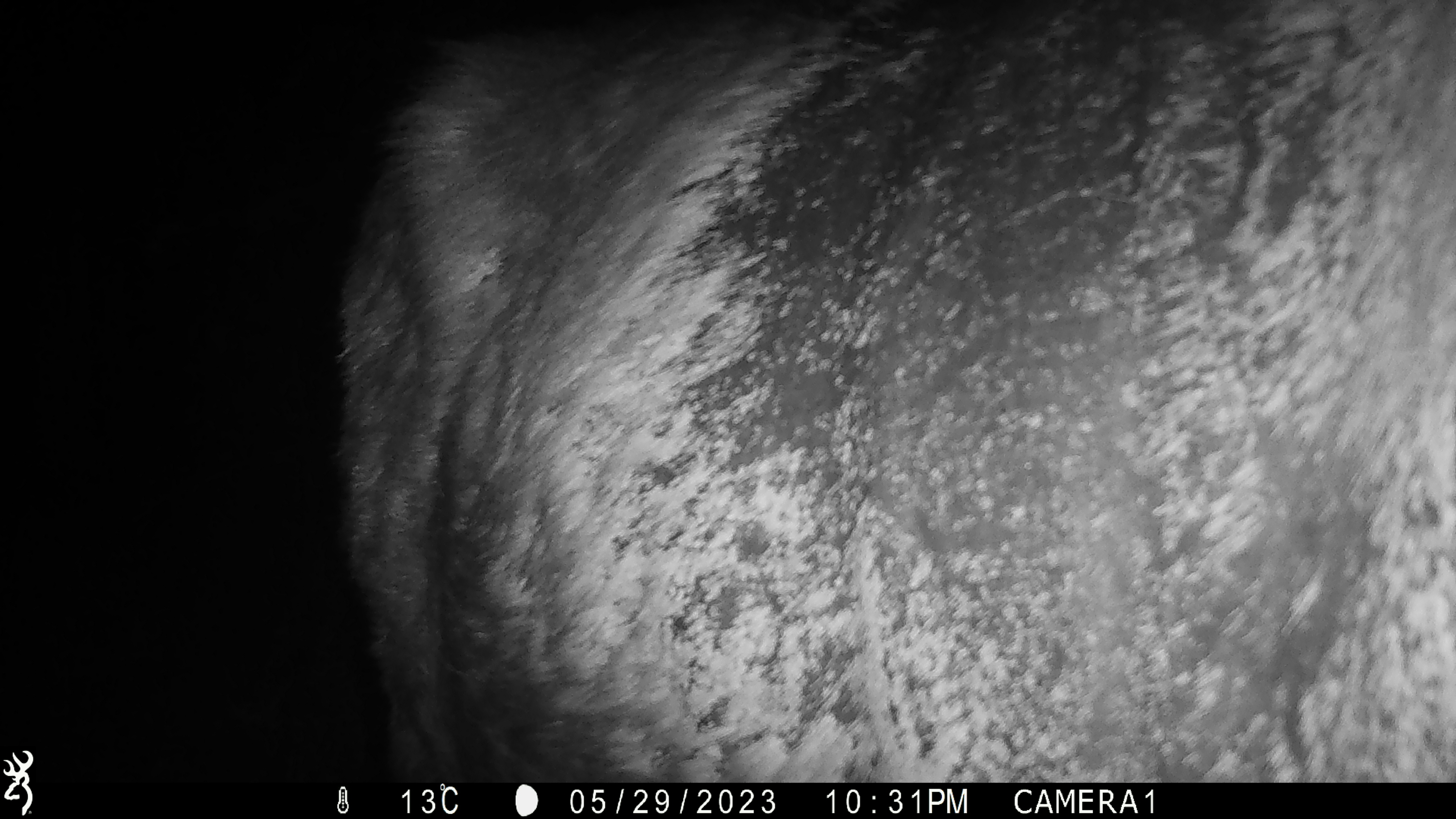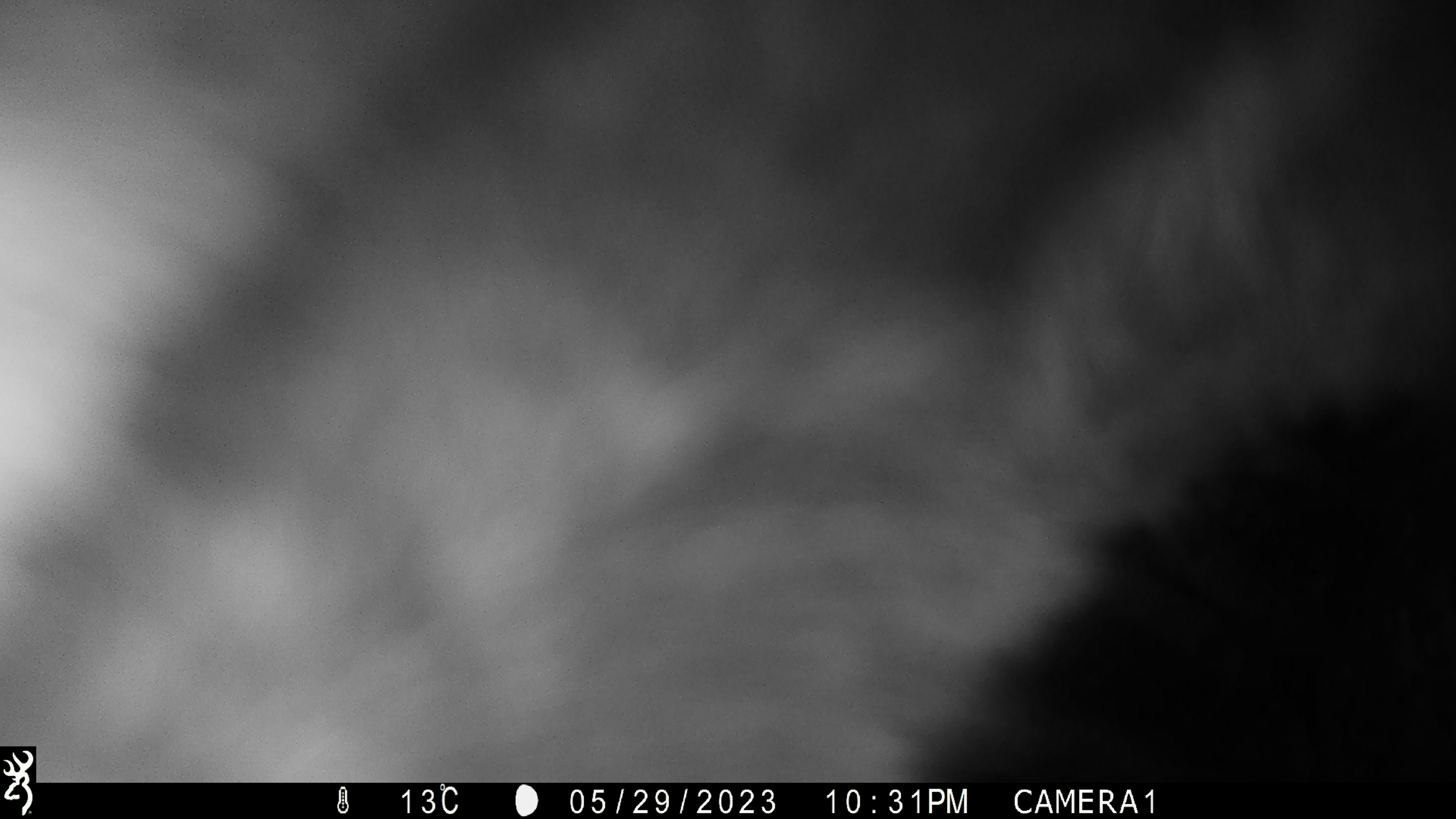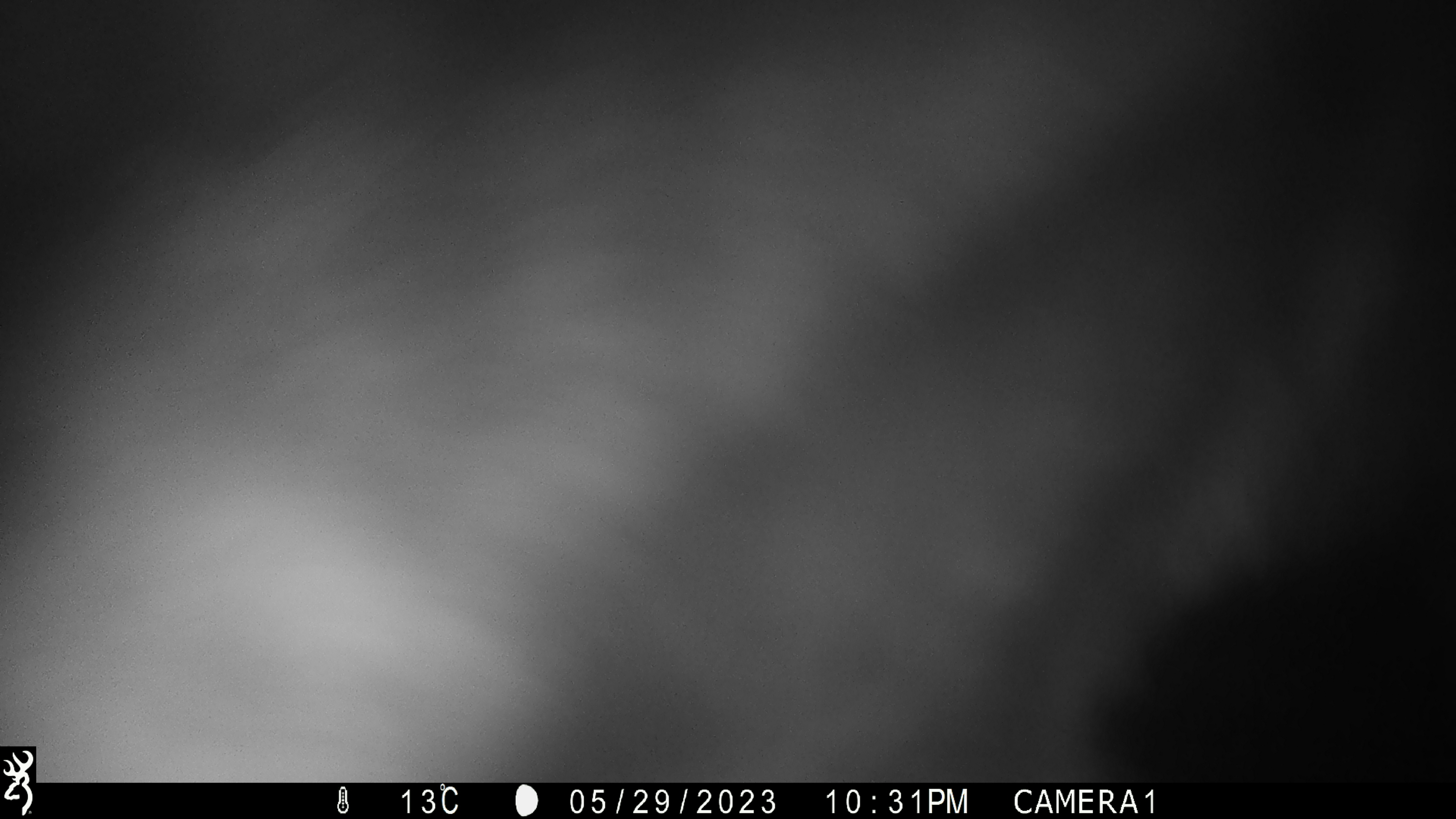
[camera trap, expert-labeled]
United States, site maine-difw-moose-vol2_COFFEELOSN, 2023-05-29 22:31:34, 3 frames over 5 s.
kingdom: Animalia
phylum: Chordata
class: Mammalia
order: Artiodactyla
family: Cervidae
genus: Alces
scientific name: Alces alces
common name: moose